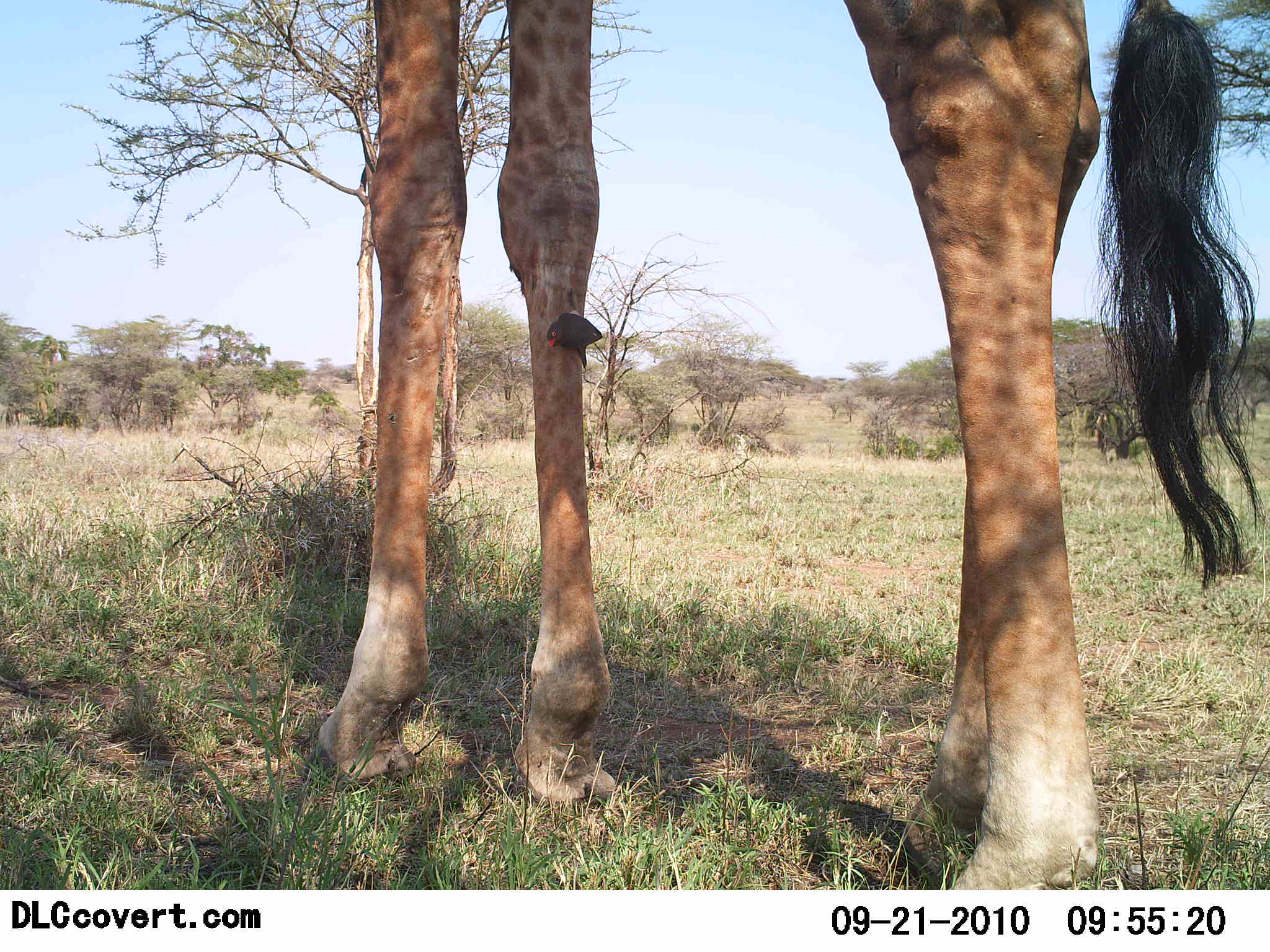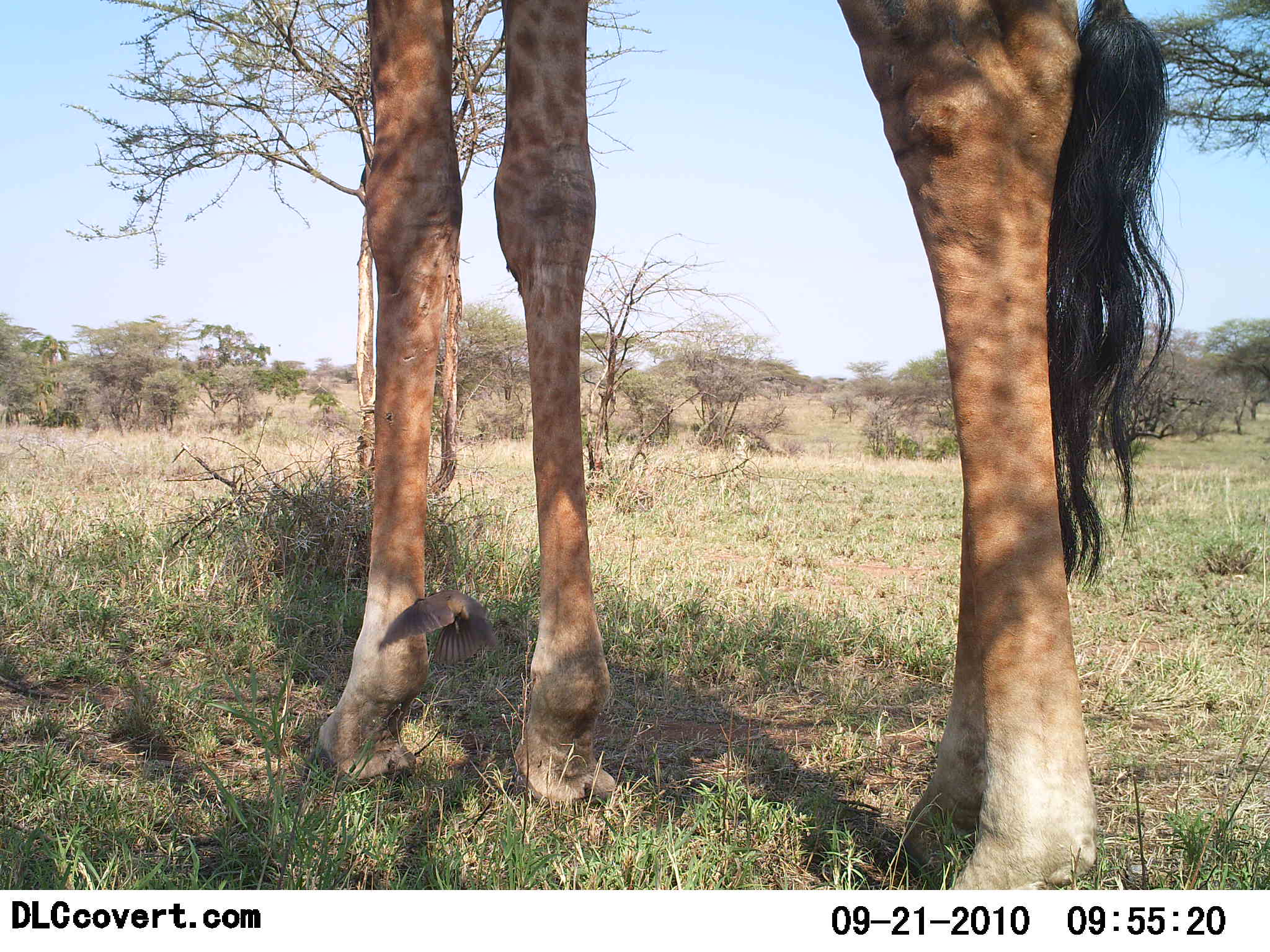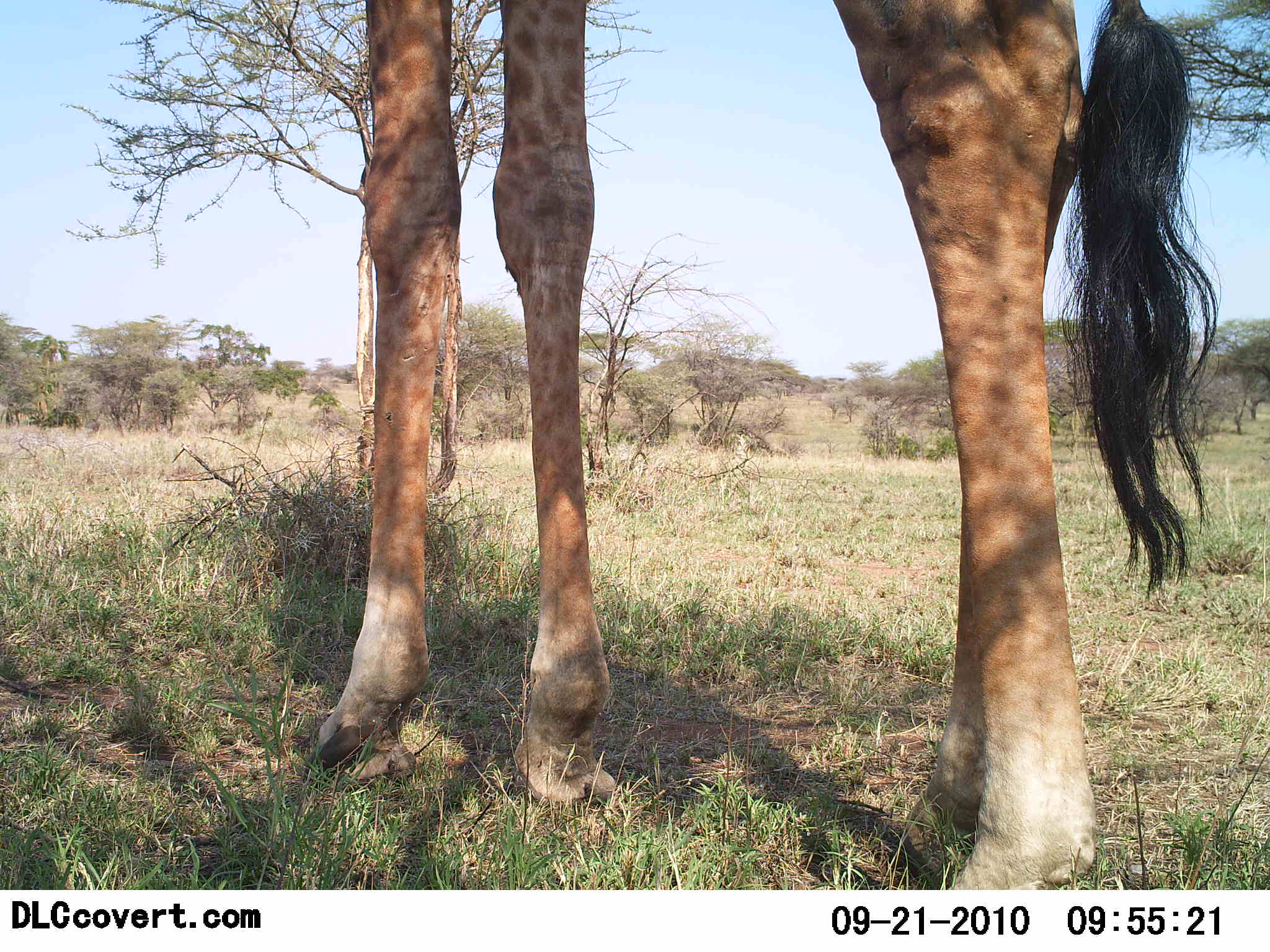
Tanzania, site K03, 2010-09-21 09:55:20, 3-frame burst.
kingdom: Animalia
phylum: Chordata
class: Mammalia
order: Artiodactyla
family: Giraffidae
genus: Giraffa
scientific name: Giraffa camelopardalis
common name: giraffe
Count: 1.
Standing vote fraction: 100%.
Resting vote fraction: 0%.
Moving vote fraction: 0%.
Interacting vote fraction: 0%.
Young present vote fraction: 0%.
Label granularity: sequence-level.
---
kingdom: Animalia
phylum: Chordata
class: Aves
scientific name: Aves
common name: bird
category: otherbird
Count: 1.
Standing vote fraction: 6%.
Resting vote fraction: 6%.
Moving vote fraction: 88%.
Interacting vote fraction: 6%.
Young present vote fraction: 0%.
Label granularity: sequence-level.